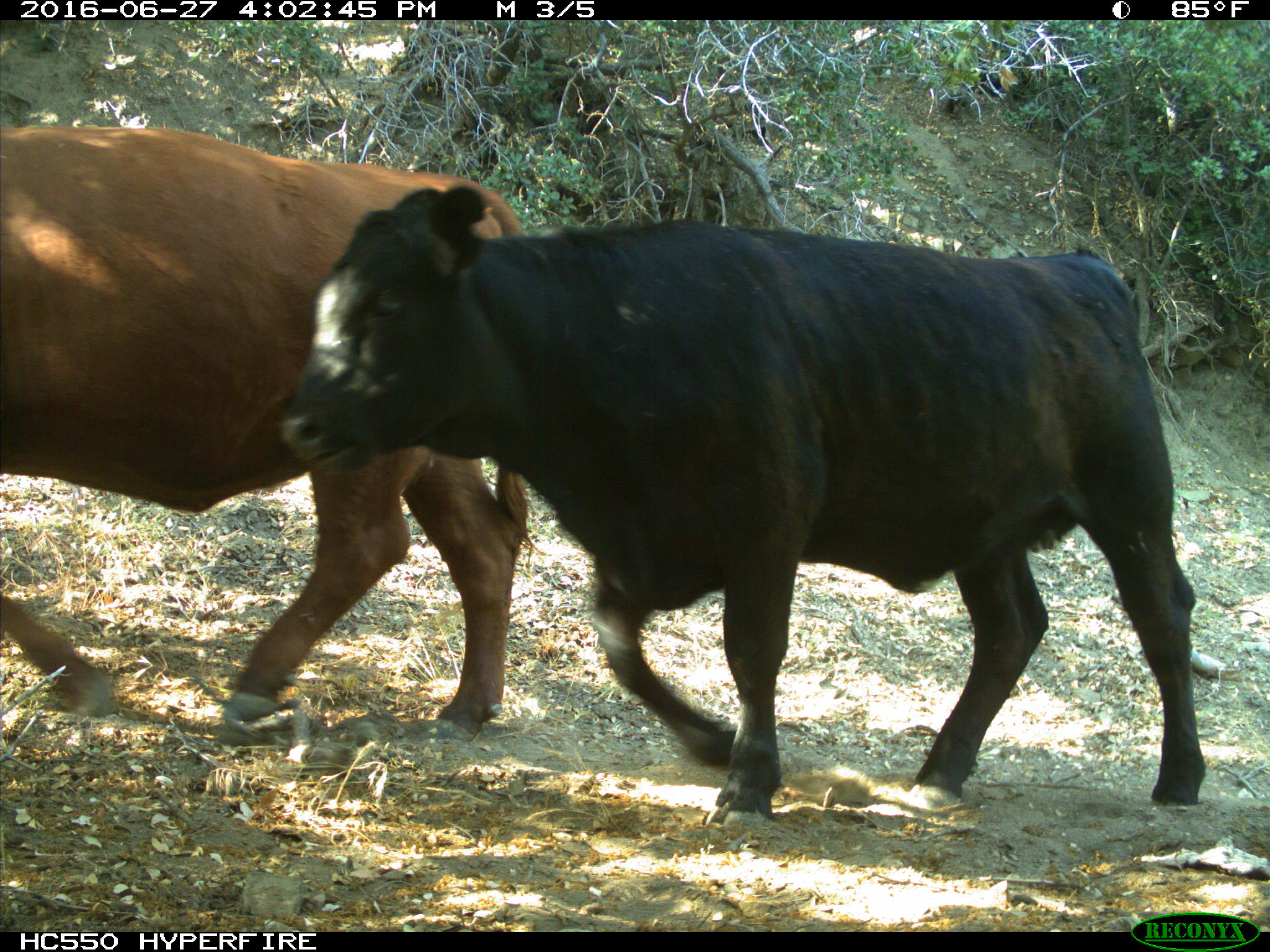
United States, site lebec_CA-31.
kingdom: Animalia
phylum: Chordata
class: Mammalia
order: Artiodactyla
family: Bovidae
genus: Bos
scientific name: Bos taurus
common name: domestic cow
Bos taurus (domestic cow).